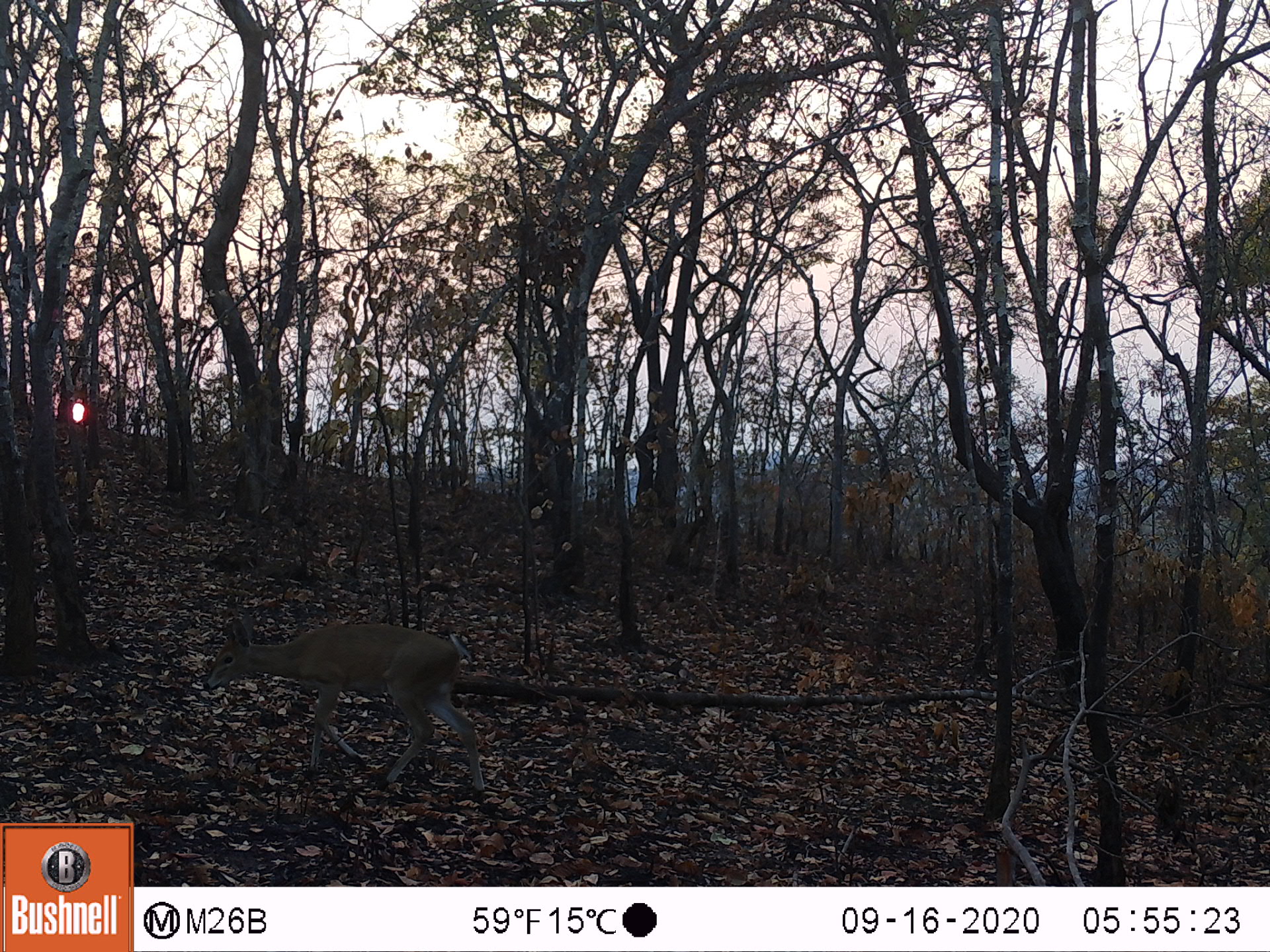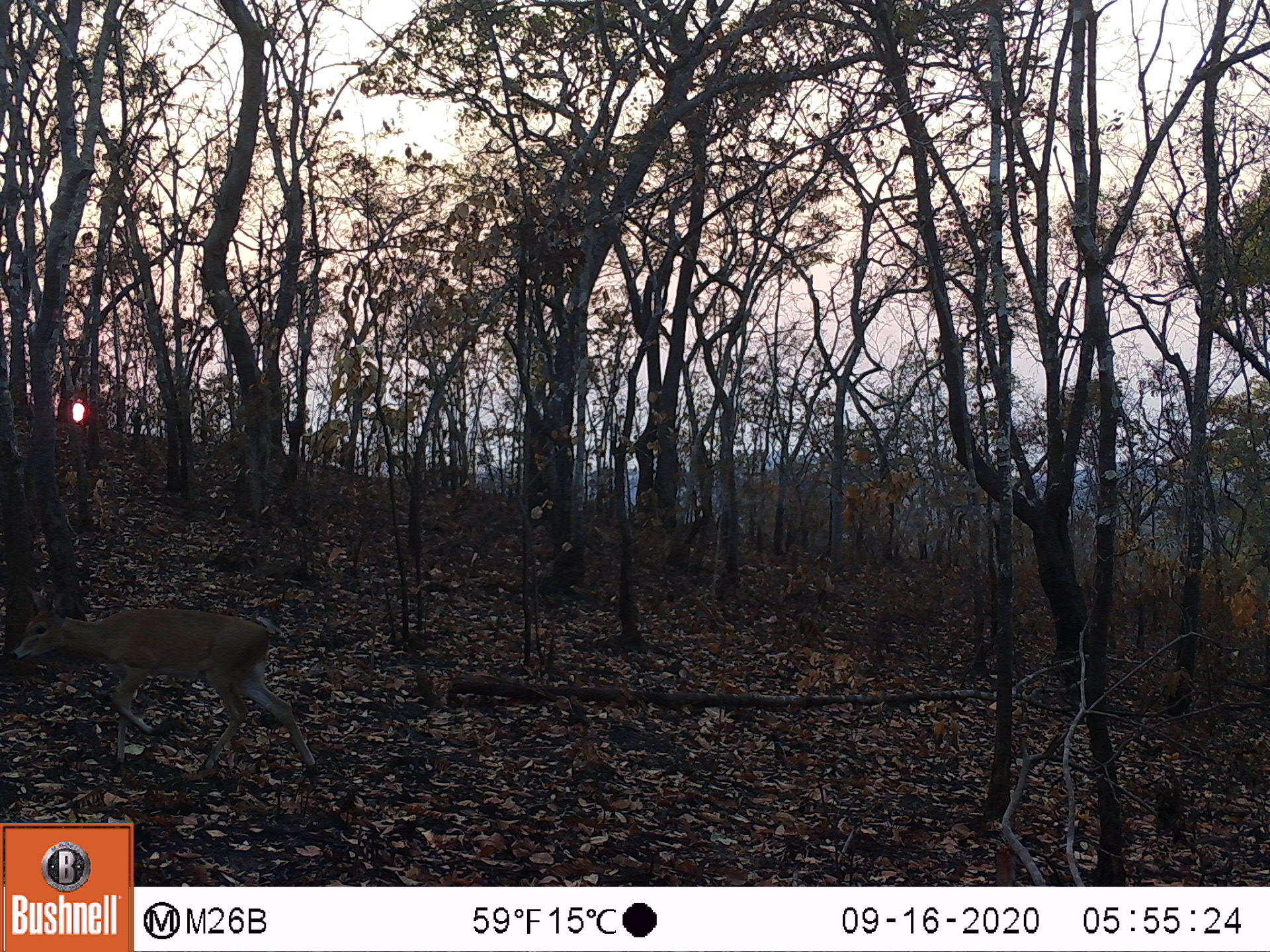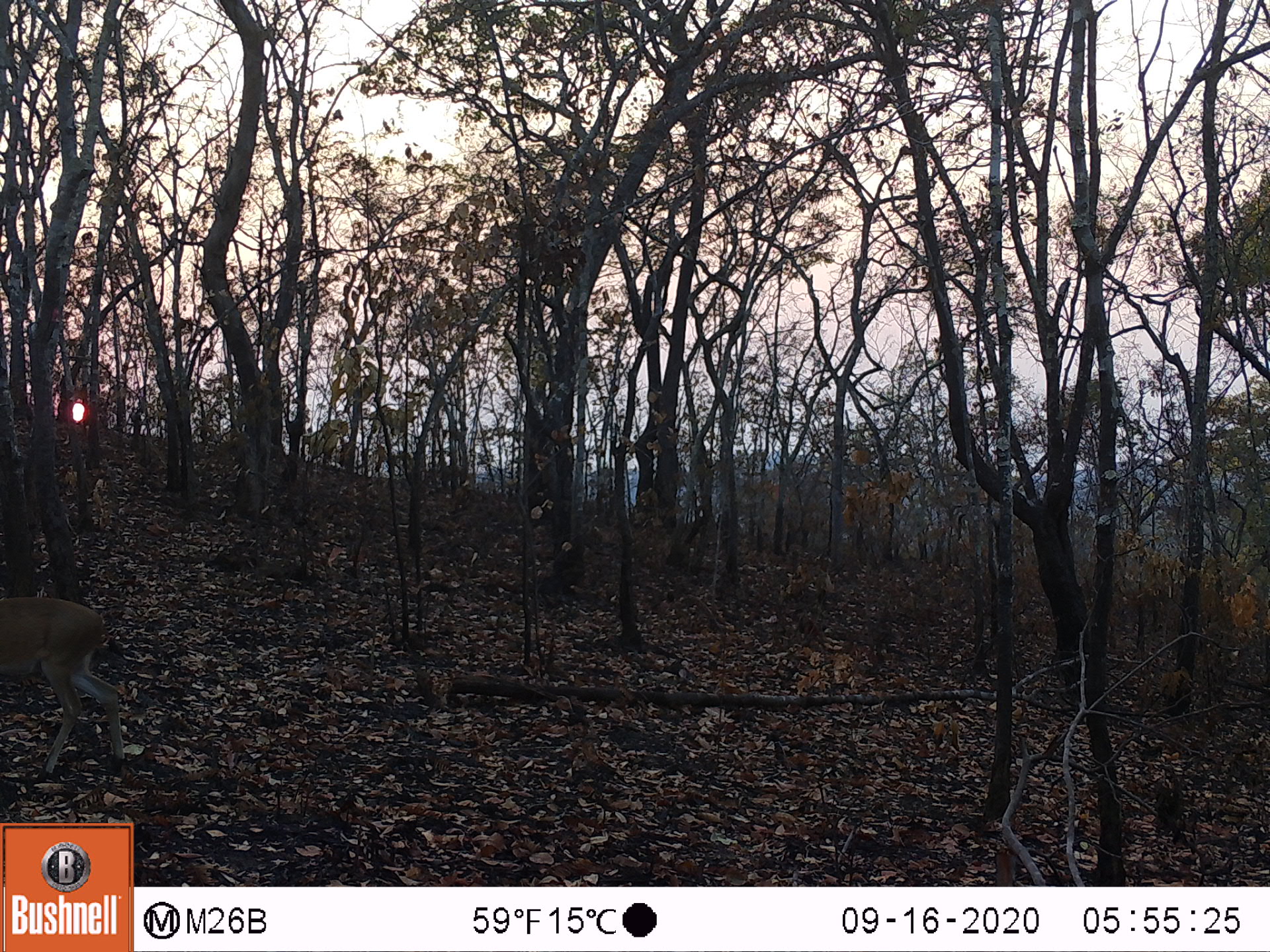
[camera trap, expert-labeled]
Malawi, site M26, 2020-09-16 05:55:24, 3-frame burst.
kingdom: Animalia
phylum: Chordata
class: Mammalia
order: Artiodactyla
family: Bovidae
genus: Sylvicapra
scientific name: Sylvicapra grimmia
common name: common duiker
Common duiker (Sylvicapra grimmia), count 1.